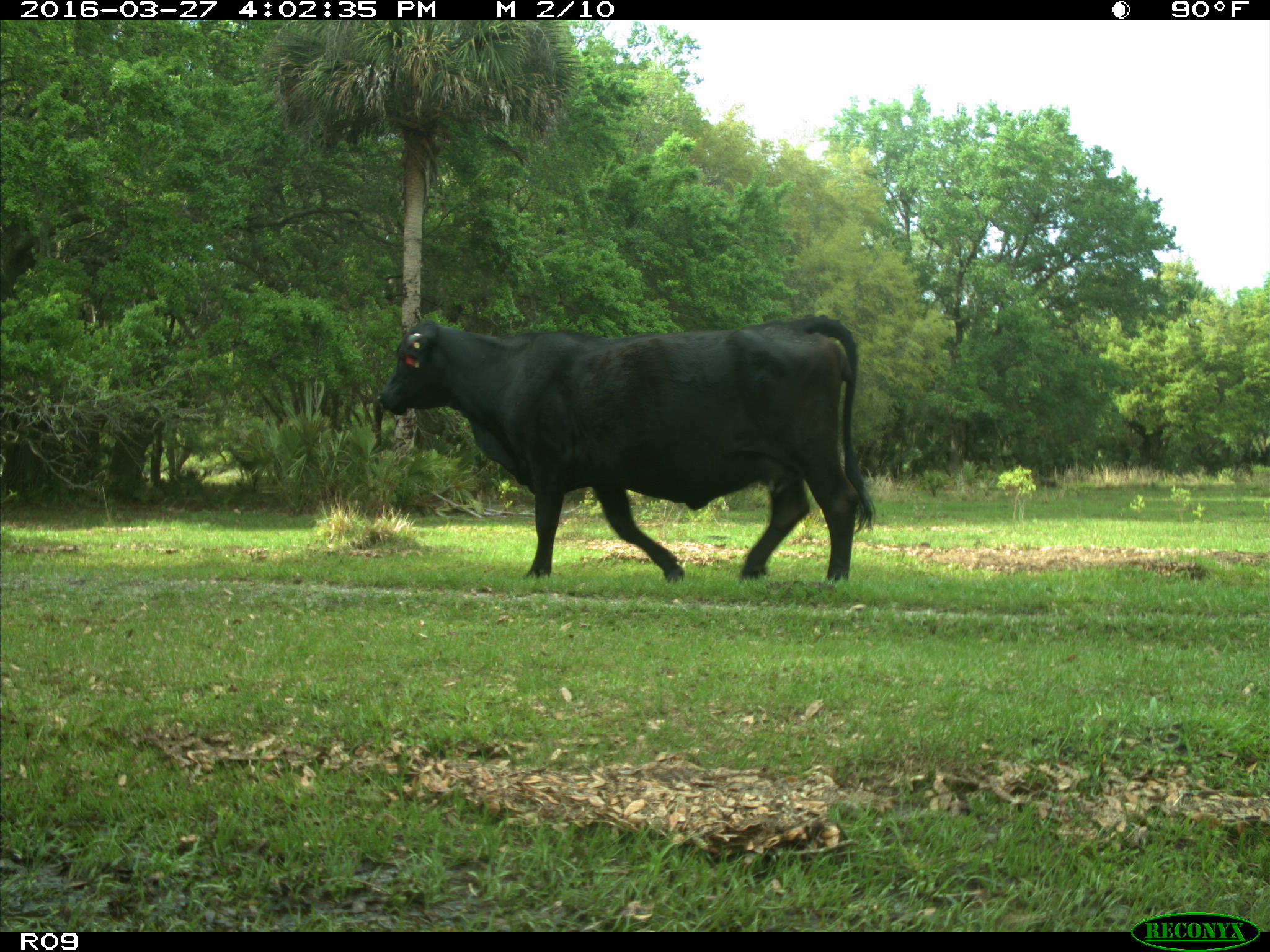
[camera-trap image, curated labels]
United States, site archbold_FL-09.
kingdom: Animalia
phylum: Chordata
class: Mammalia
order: Artiodactyla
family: Bovidae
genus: Bos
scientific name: Bos taurus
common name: domestic cow